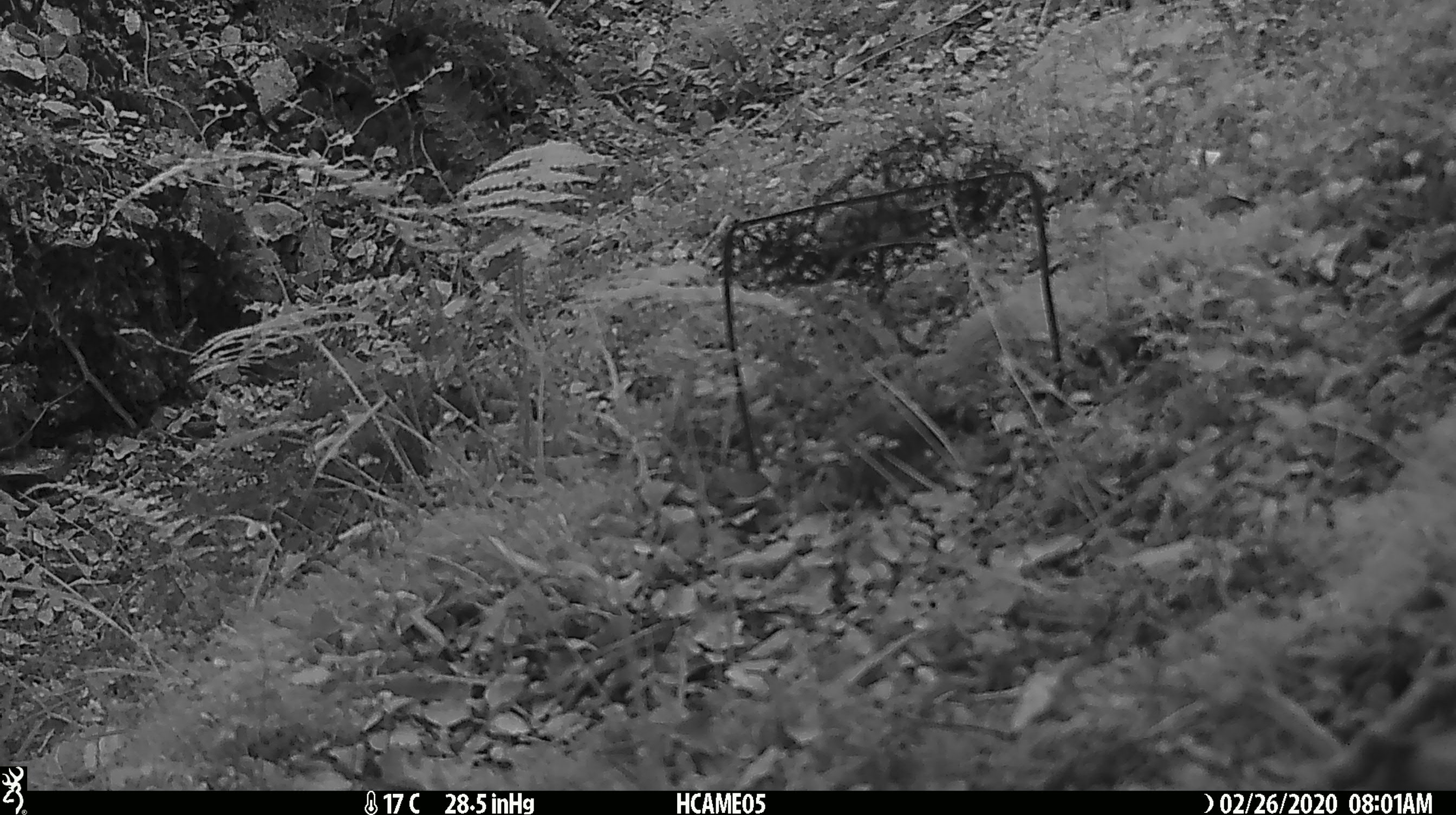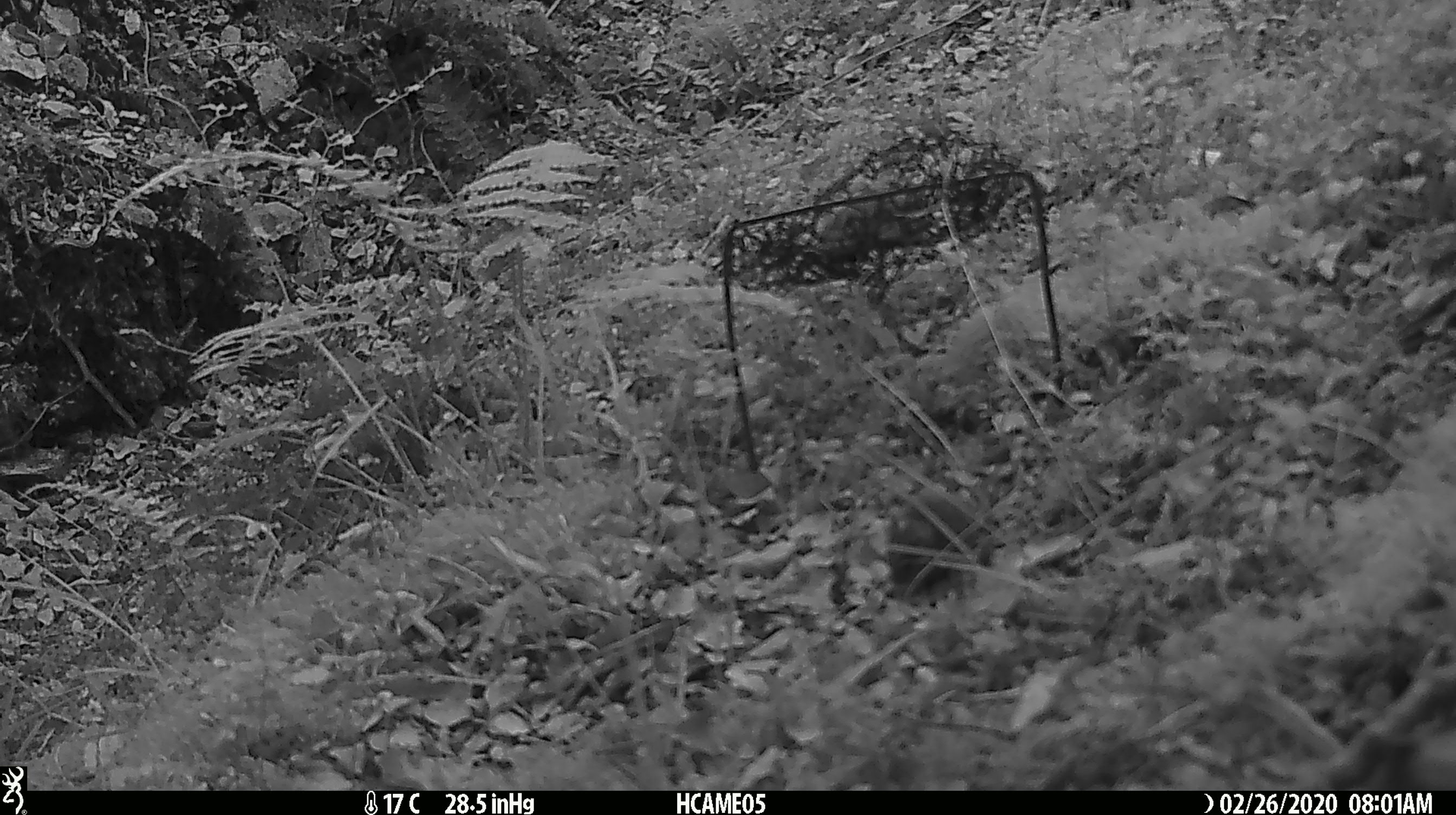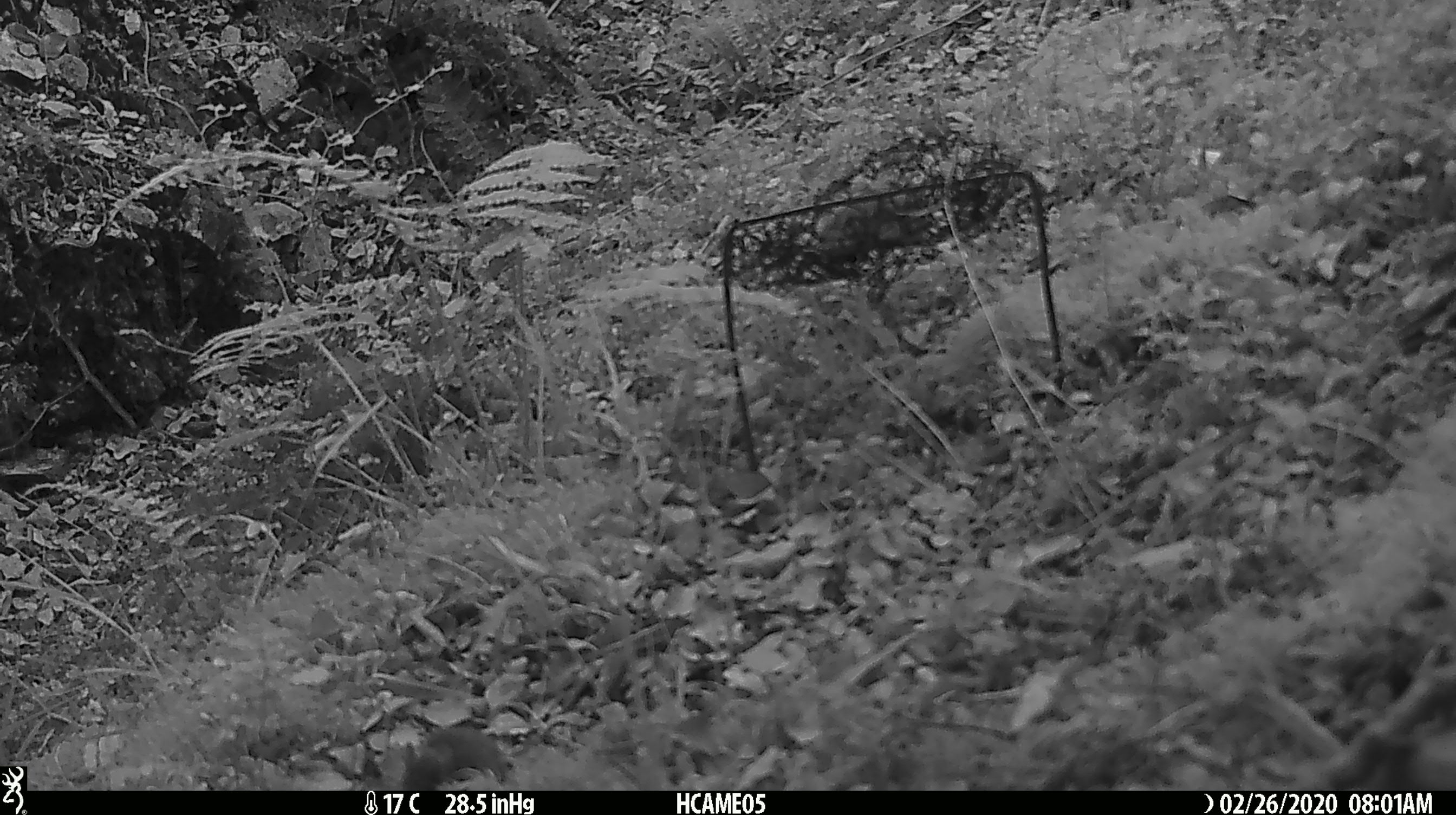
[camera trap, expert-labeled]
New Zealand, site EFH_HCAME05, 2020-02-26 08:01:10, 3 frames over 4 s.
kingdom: Animalia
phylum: Chordata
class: Mammalia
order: Rodentia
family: Muridae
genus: Mus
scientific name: Mus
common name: mouse